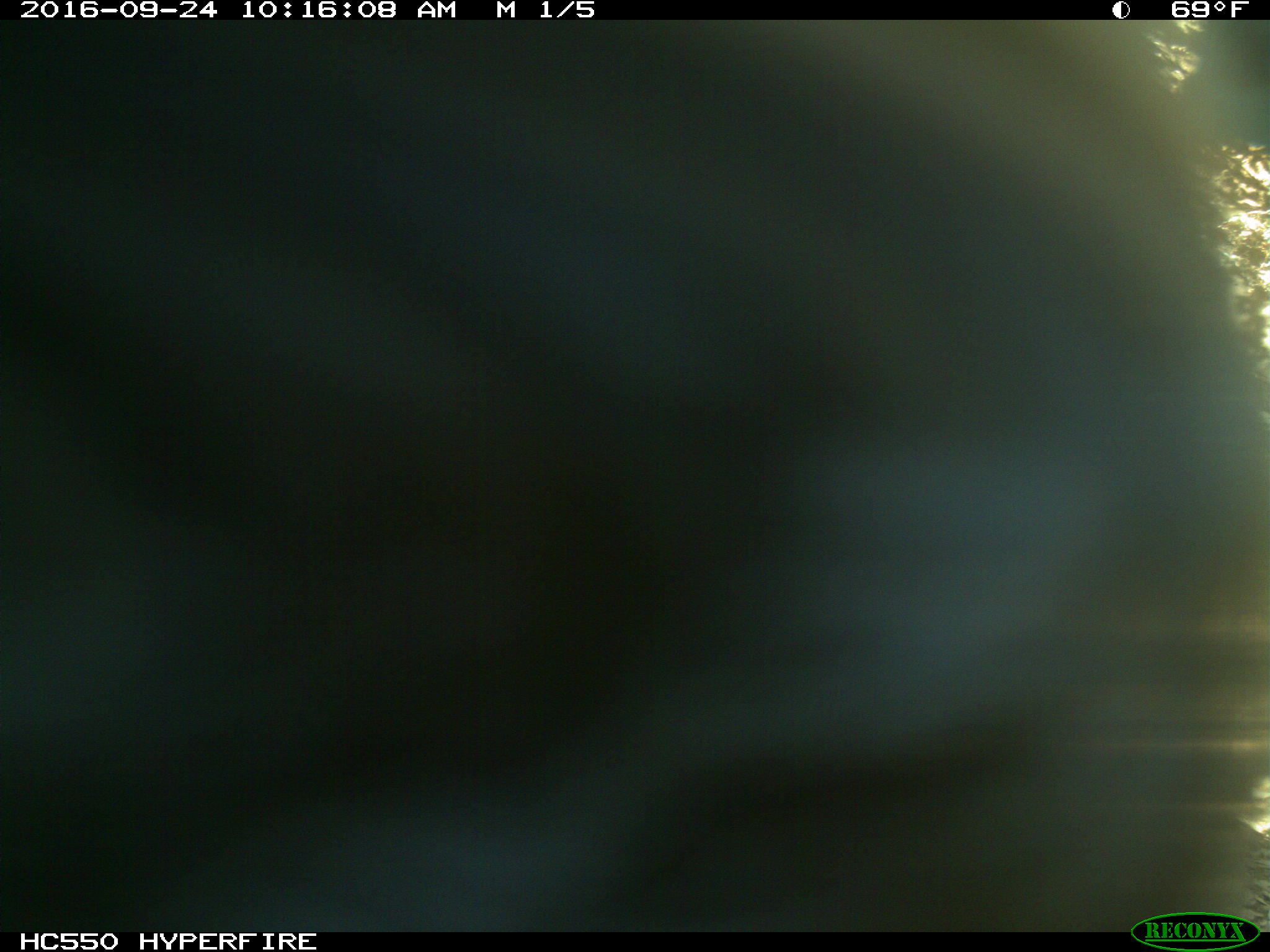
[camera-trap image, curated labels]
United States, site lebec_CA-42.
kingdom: Animalia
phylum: Chordata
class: Mammalia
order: Artiodactyla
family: Bovidae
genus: Bos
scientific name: Bos taurus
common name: domestic cow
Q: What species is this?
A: Bos taurus (domestic cow).